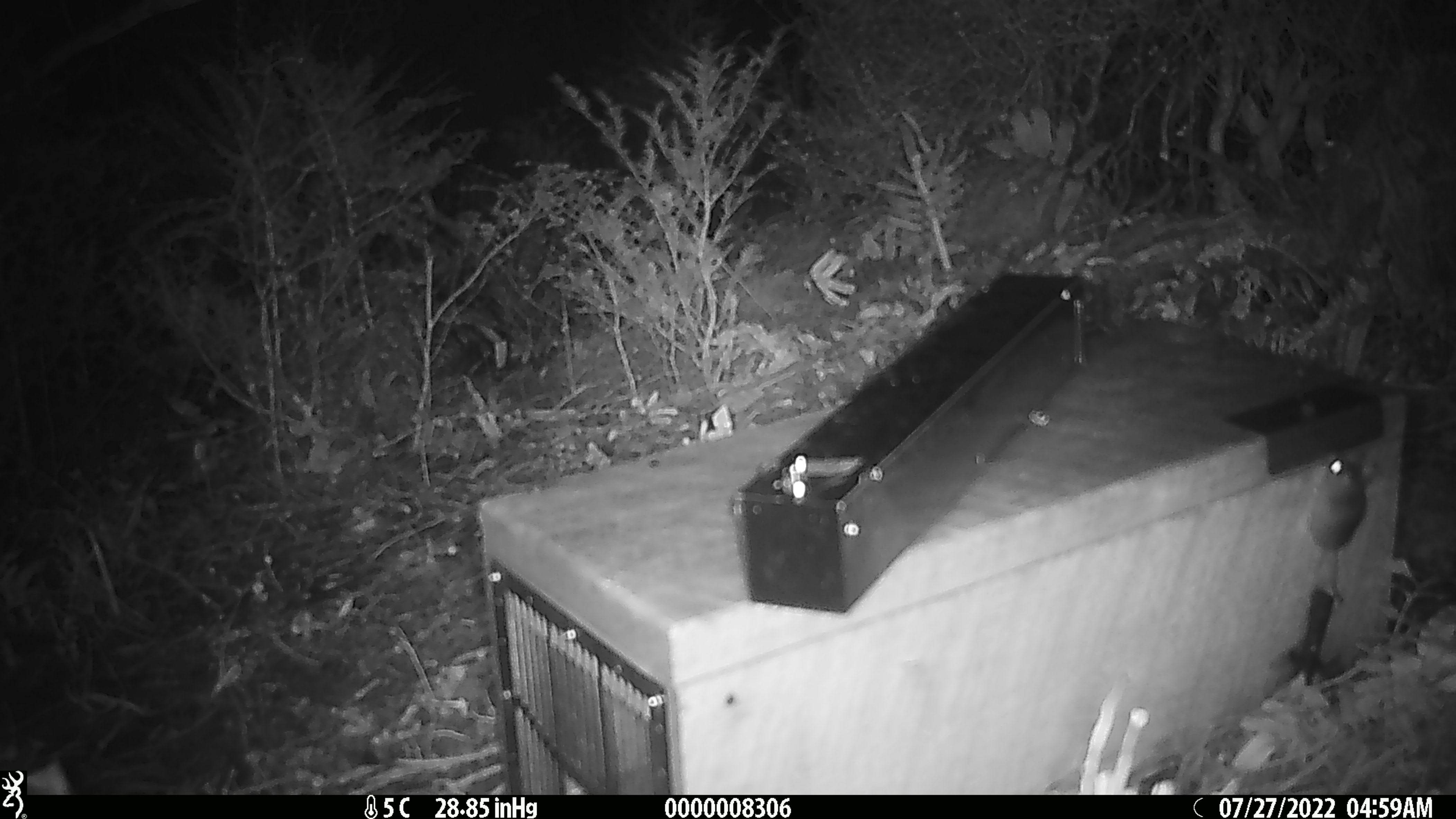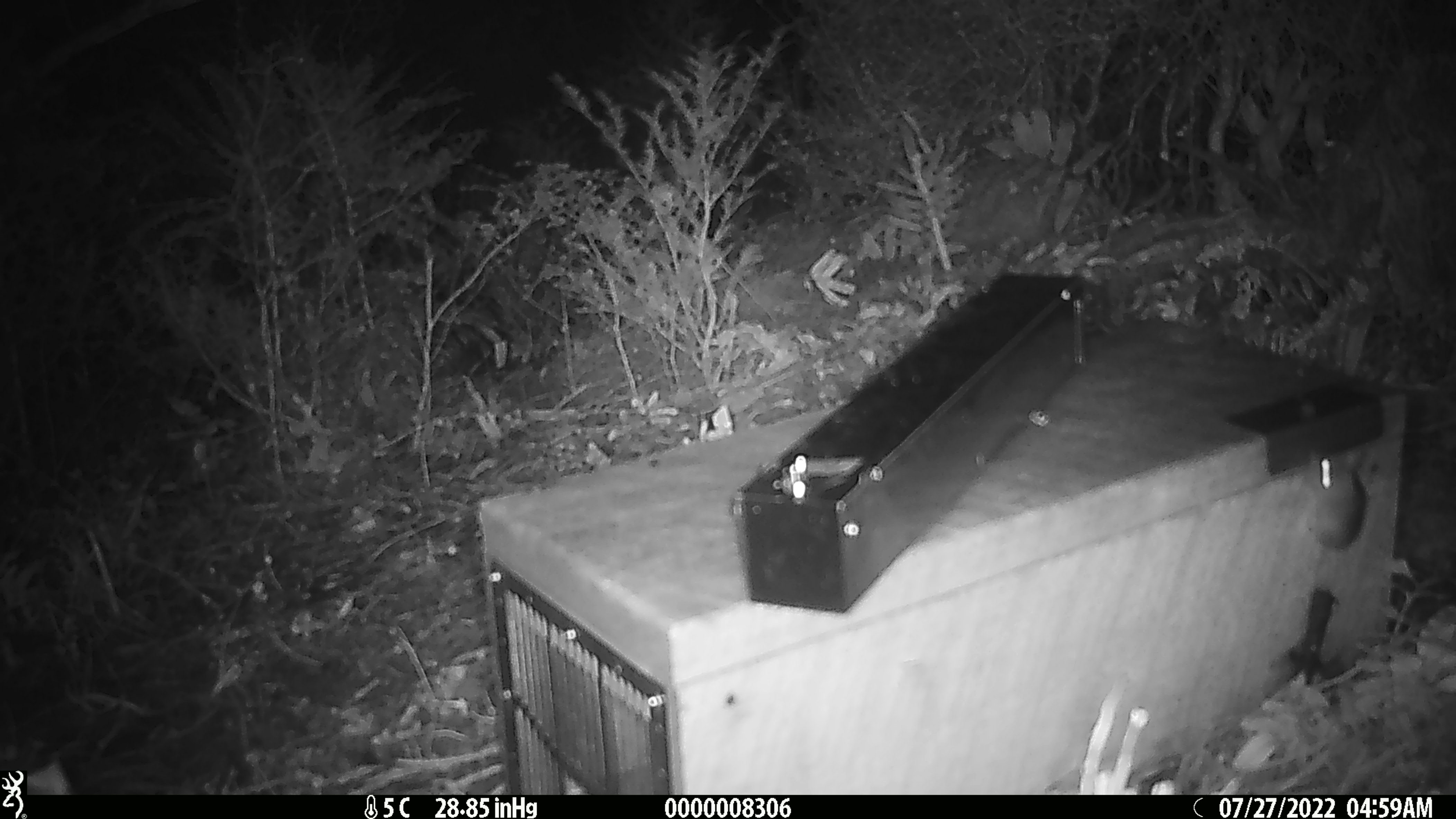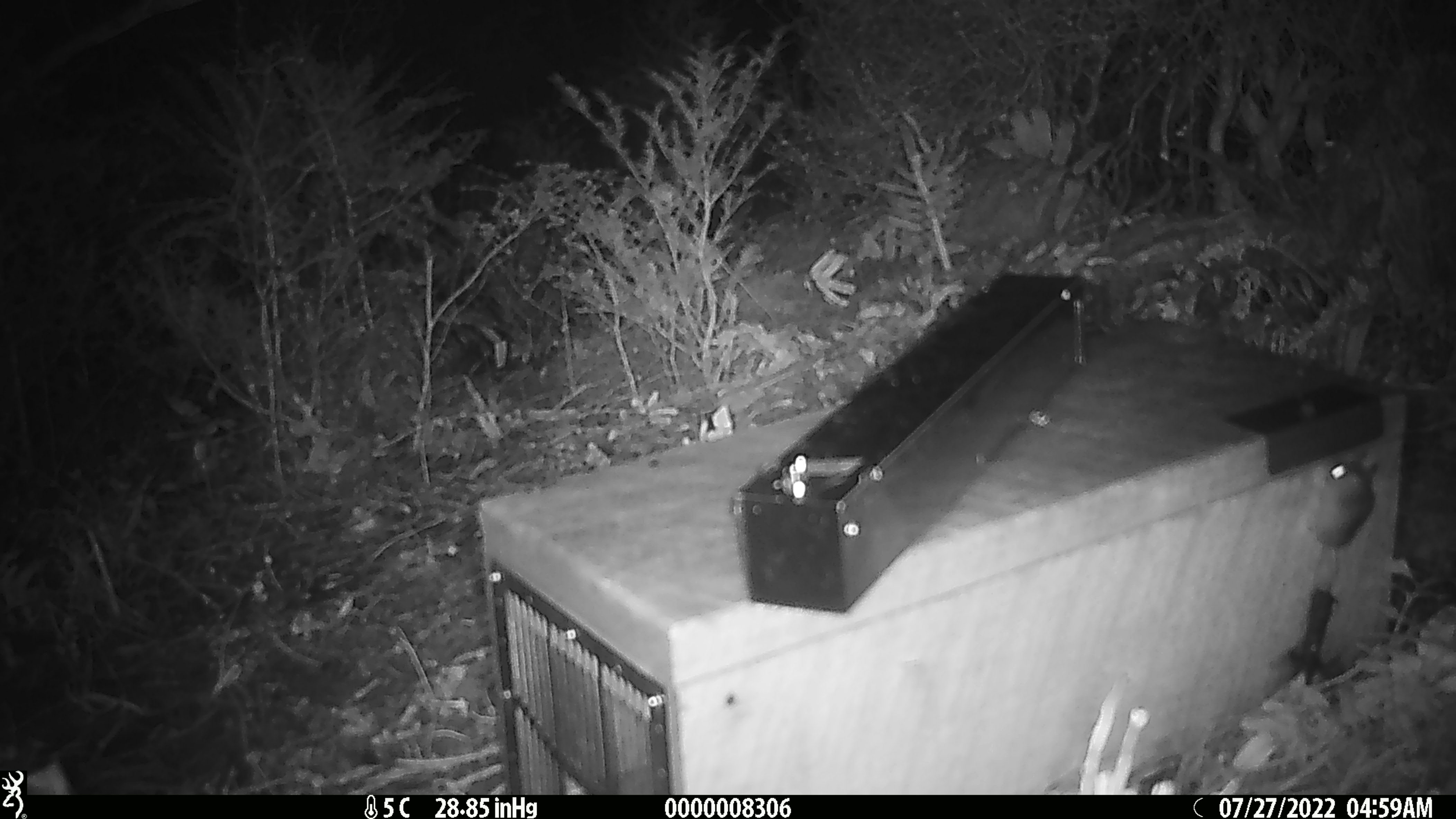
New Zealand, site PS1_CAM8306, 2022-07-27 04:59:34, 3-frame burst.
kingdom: Animalia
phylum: Chordata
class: Mammalia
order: Rodentia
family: Muridae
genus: Mus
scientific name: Mus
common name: mouse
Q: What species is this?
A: Mouse (Mus).